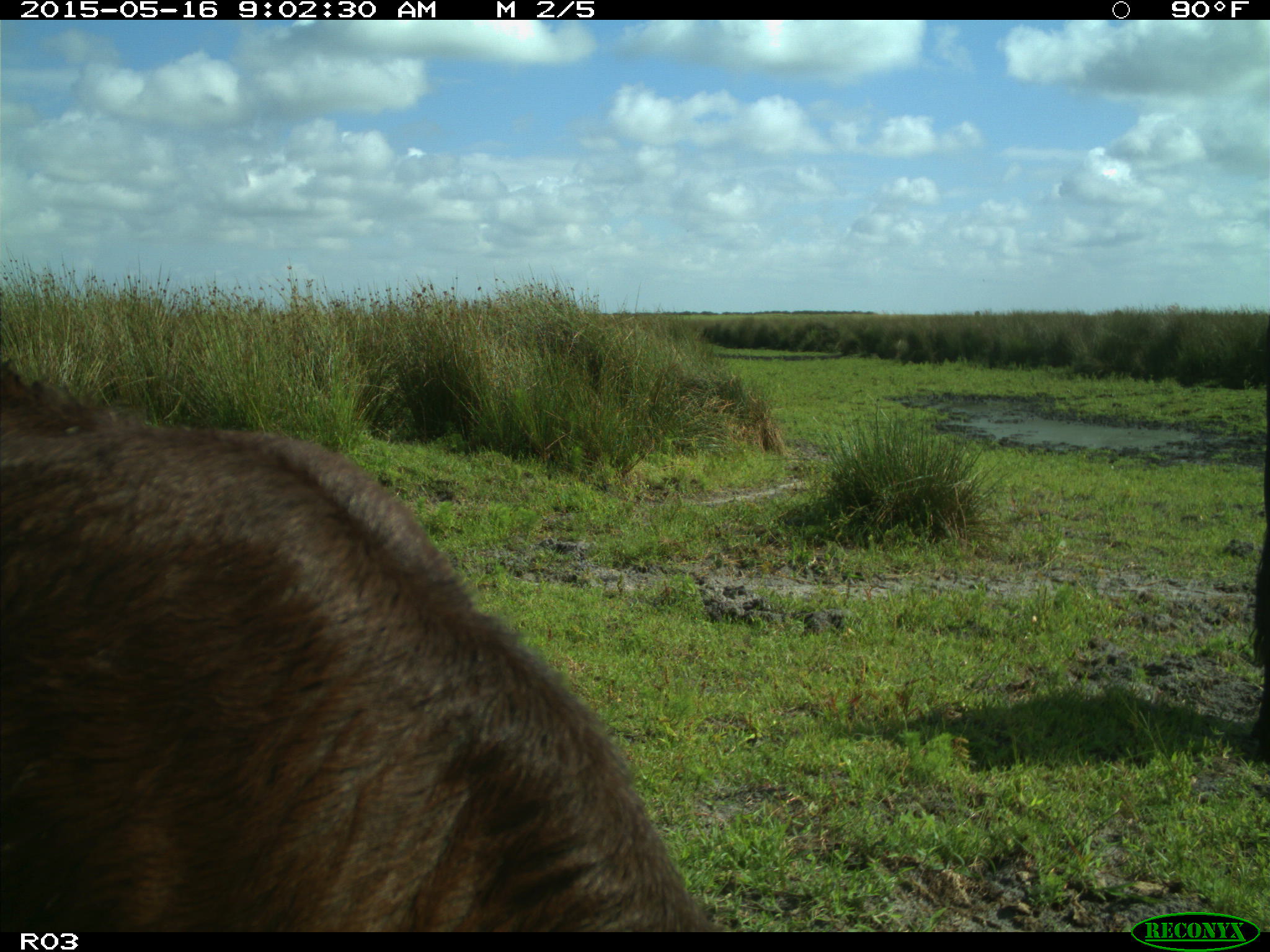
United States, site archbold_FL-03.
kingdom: Animalia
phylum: Chordata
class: Mammalia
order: Artiodactyla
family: Bovidae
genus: Bos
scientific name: Bos taurus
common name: domestic cow